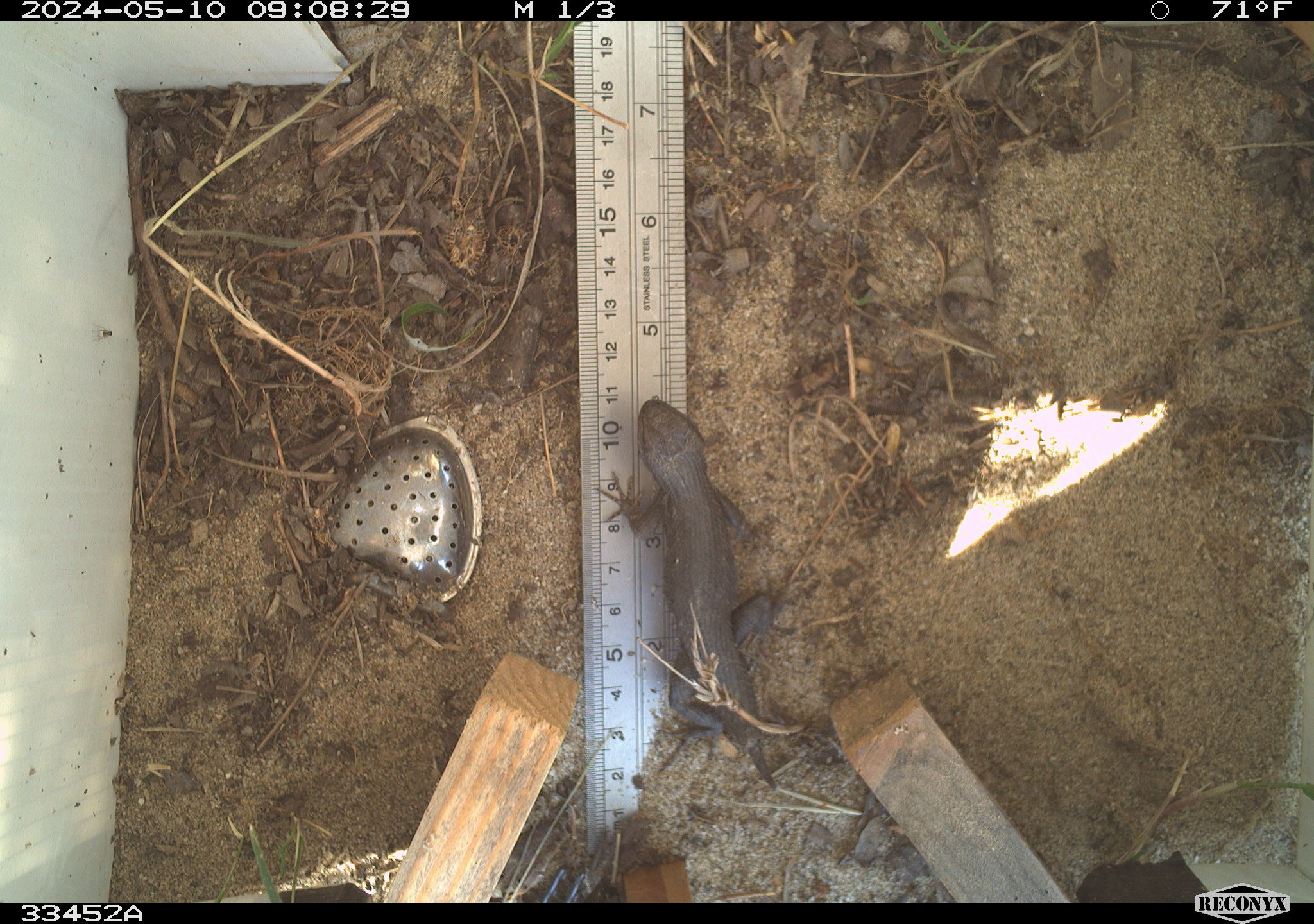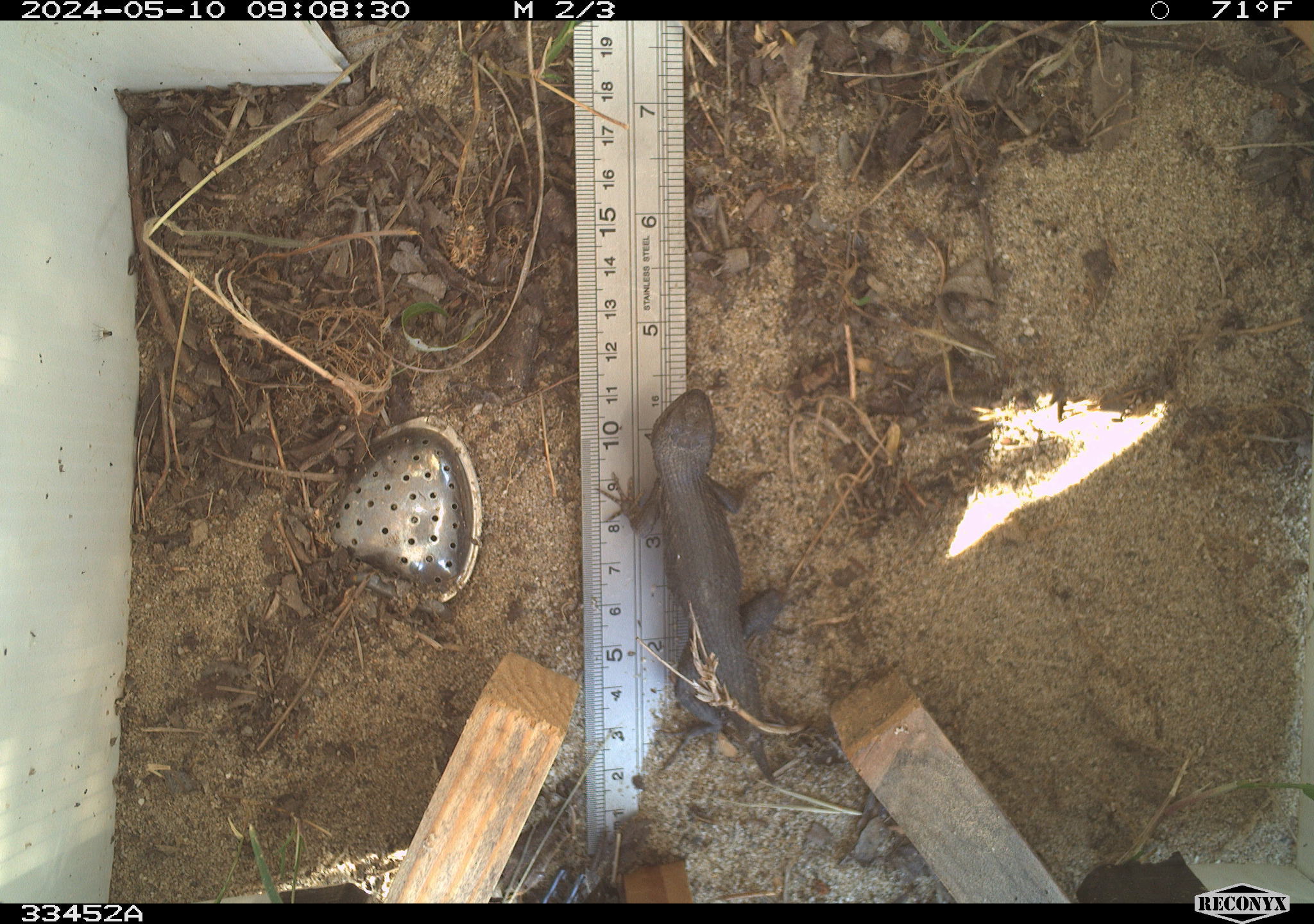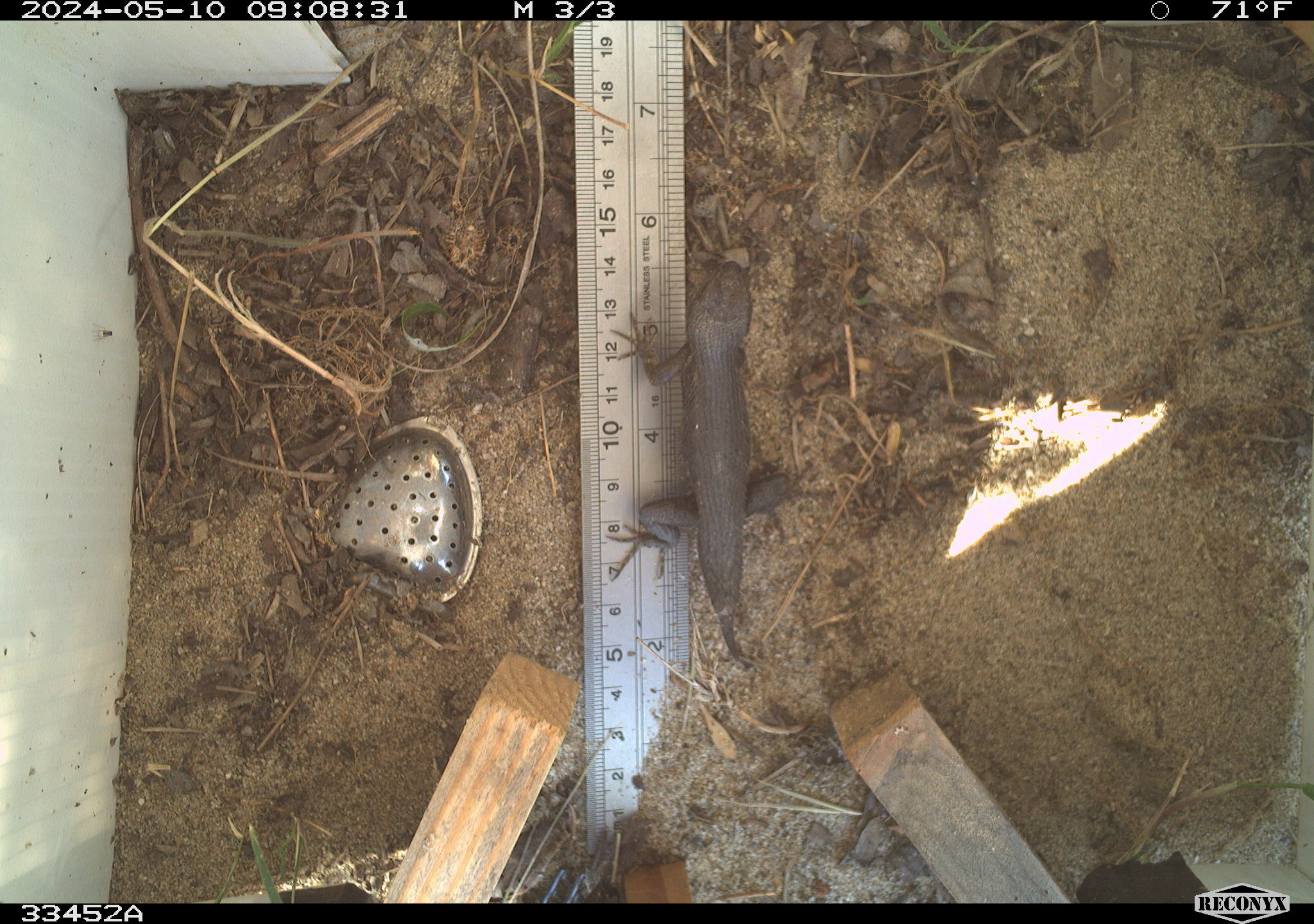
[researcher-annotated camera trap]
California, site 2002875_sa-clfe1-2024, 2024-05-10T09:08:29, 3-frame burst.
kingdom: Animalia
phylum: Chordata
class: Reptilia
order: Squamata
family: Phrynosomatidae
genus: Sceloporus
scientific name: Sceloporus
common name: spiny lizards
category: sceloporus species